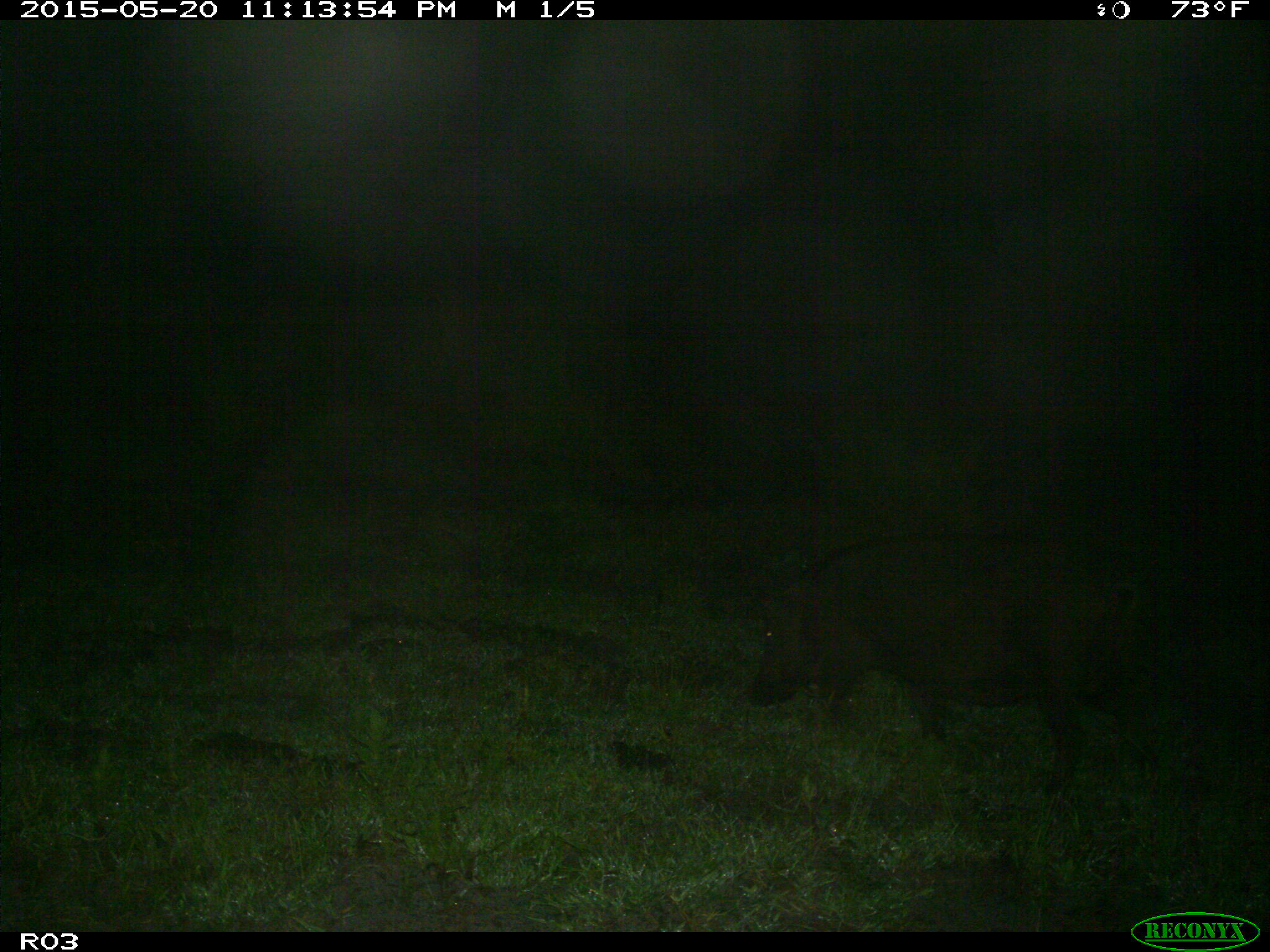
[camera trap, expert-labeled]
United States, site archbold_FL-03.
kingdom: Animalia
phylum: Chordata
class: Mammalia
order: Artiodactyla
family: Suidae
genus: Sus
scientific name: Sus scrofa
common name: wild boar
Sus scrofa (wild boar).